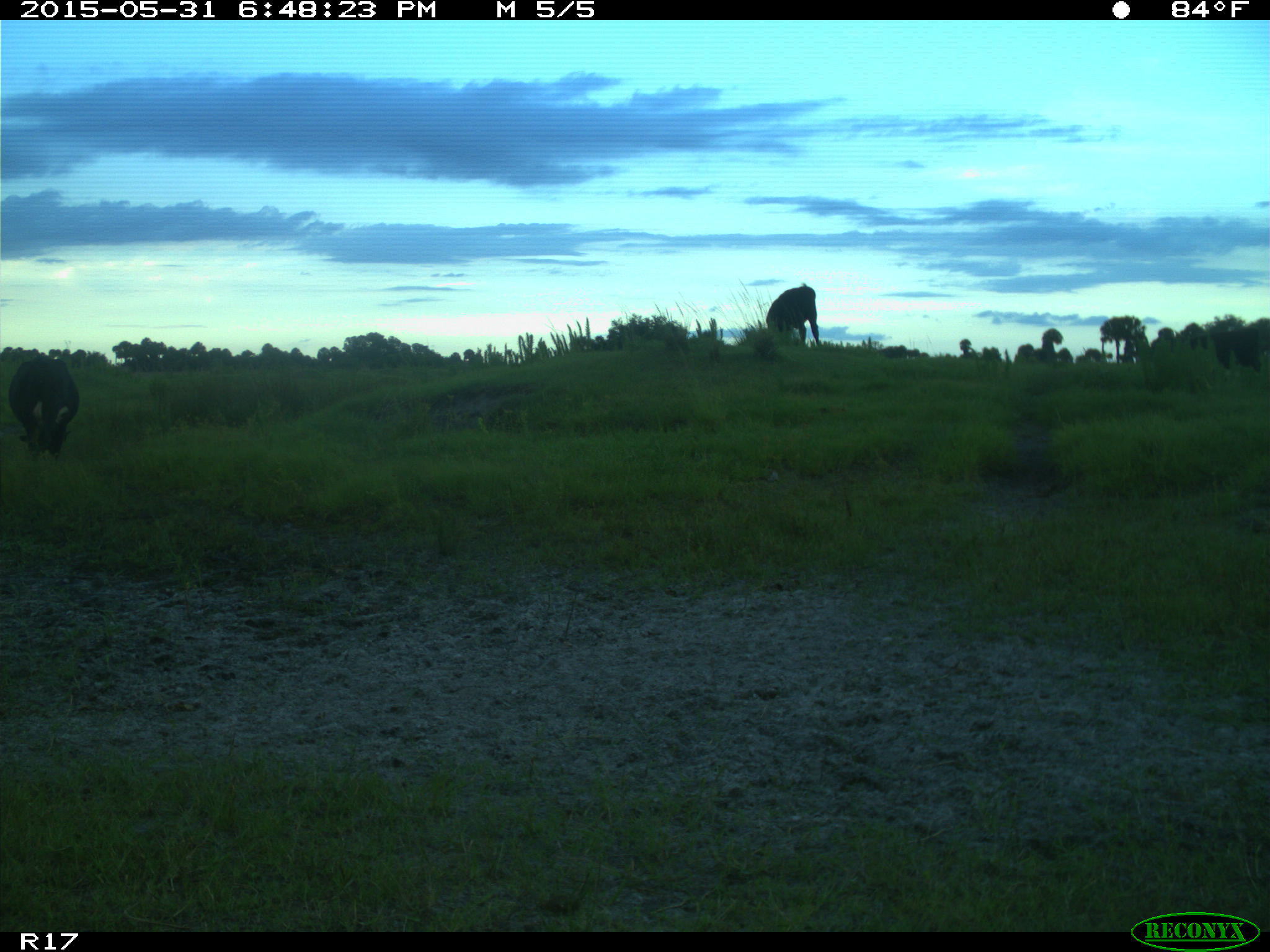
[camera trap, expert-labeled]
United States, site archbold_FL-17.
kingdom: Animalia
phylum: Chordata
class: Mammalia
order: Artiodactyla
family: Bovidae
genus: Bos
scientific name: Bos taurus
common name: domestic cow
Bos taurus (domestic cow).